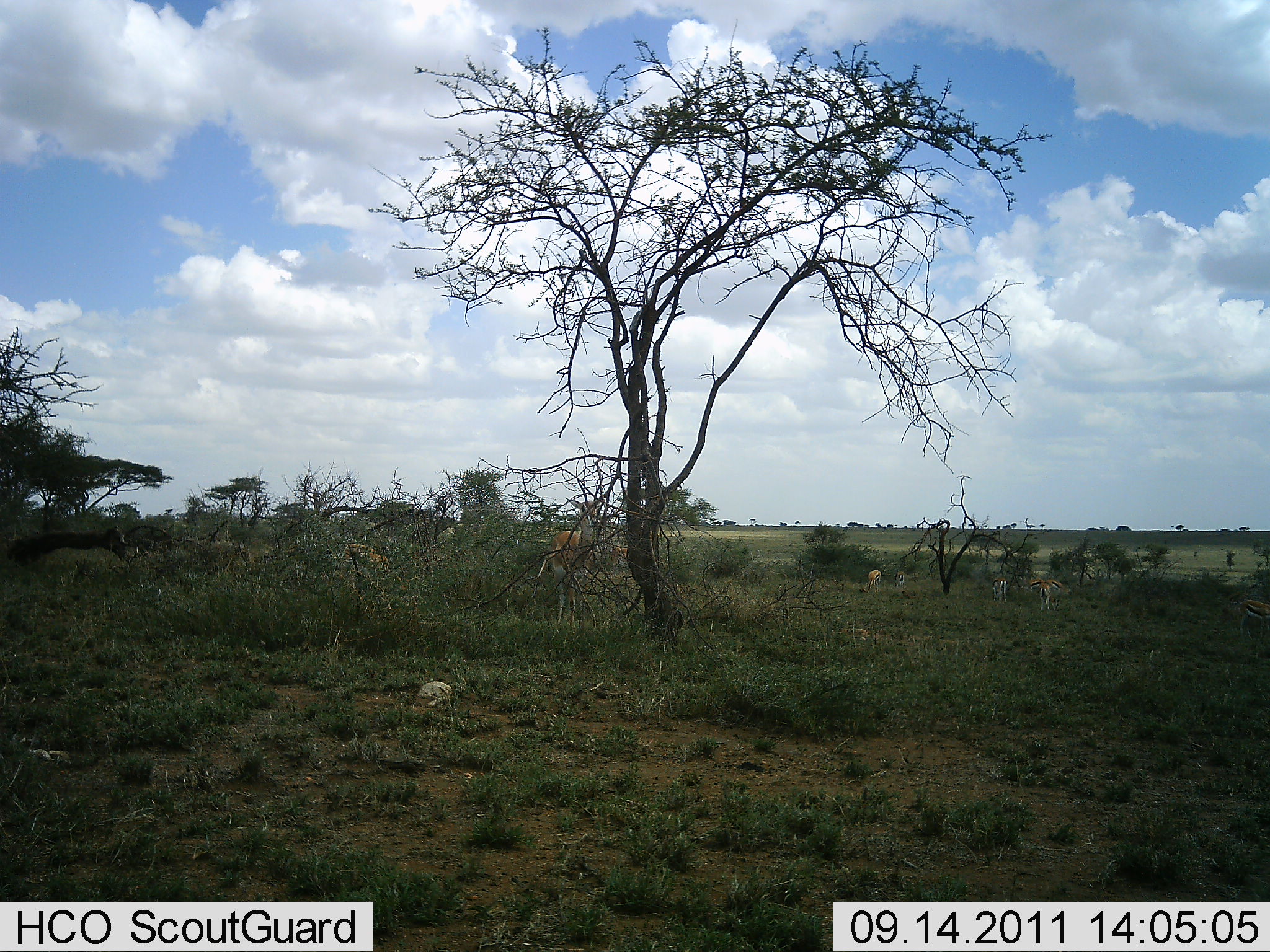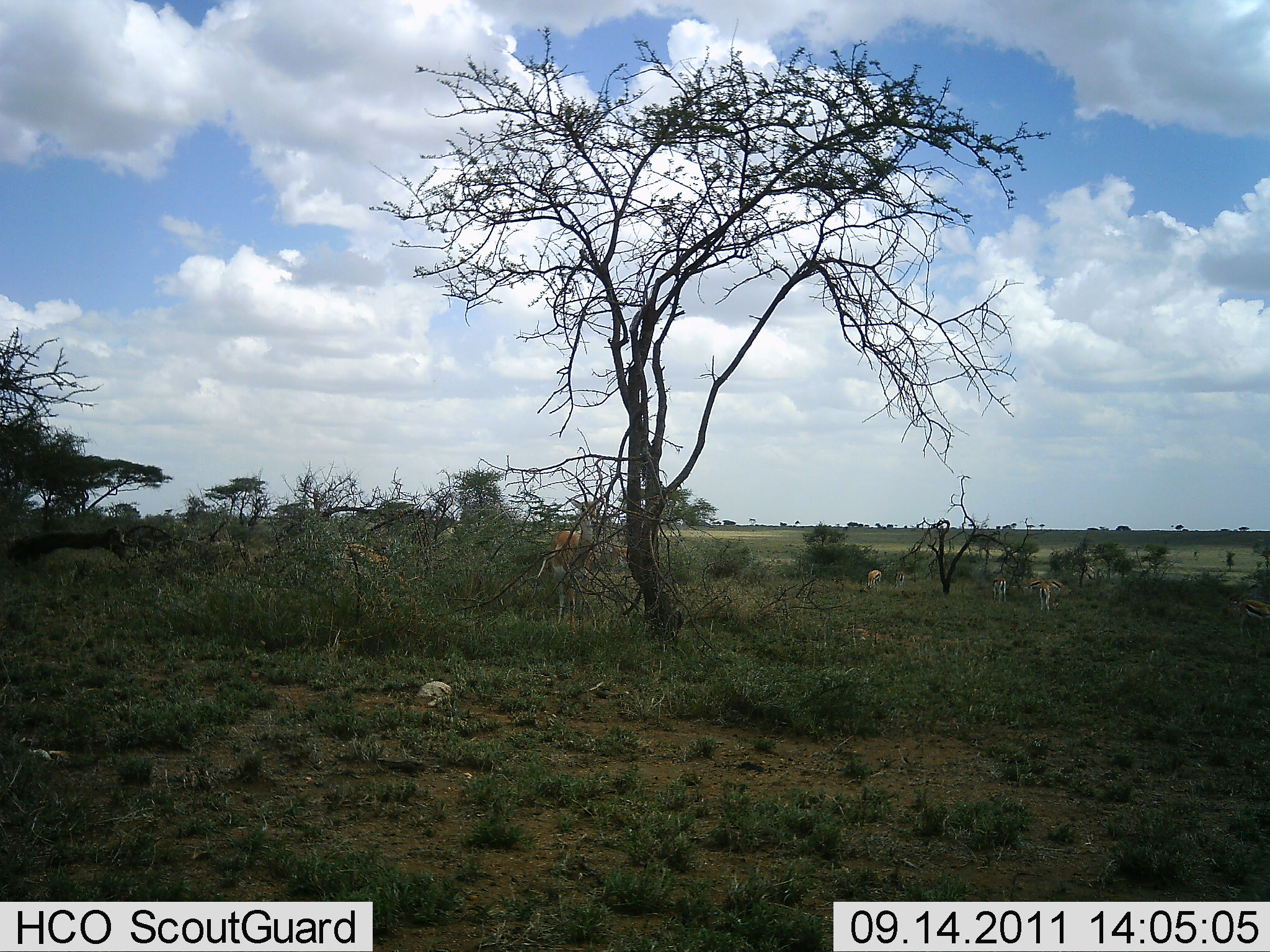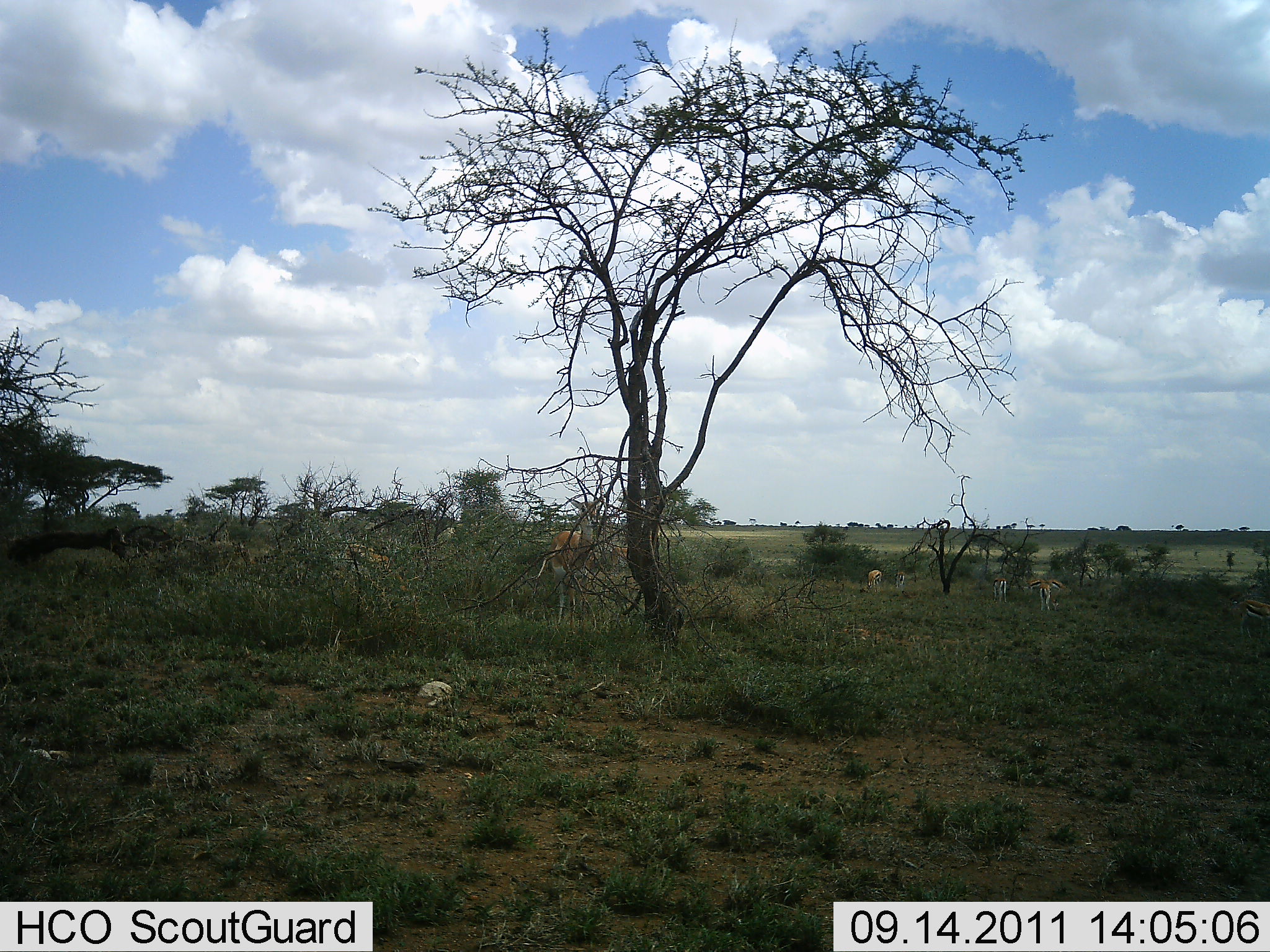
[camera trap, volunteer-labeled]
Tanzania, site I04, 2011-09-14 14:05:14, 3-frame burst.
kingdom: Animalia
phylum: Chordata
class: Mammalia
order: Artiodactyla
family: Bovidae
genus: Eudorcas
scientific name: Eudorcas thomsonii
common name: thomson's gazelle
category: gazellethomsons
Gazellethomsons (thomson's gazelle) (Eudorcas thomsonii), count 6. Behavior (volunteer vote fractions): standing 82%, resting 0%, moving 9%, interacting 9%. Young present (vote fraction): 0%. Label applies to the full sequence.